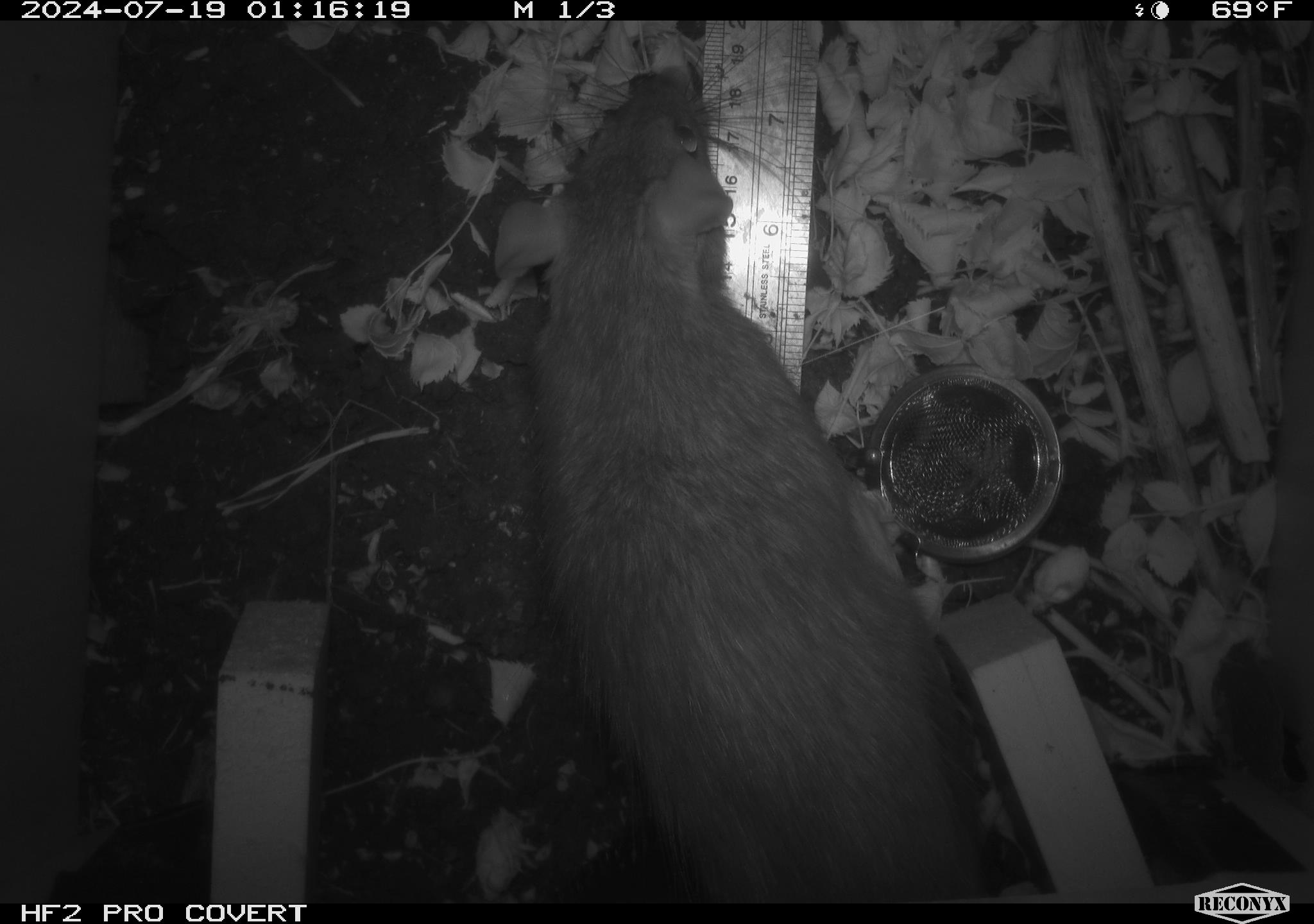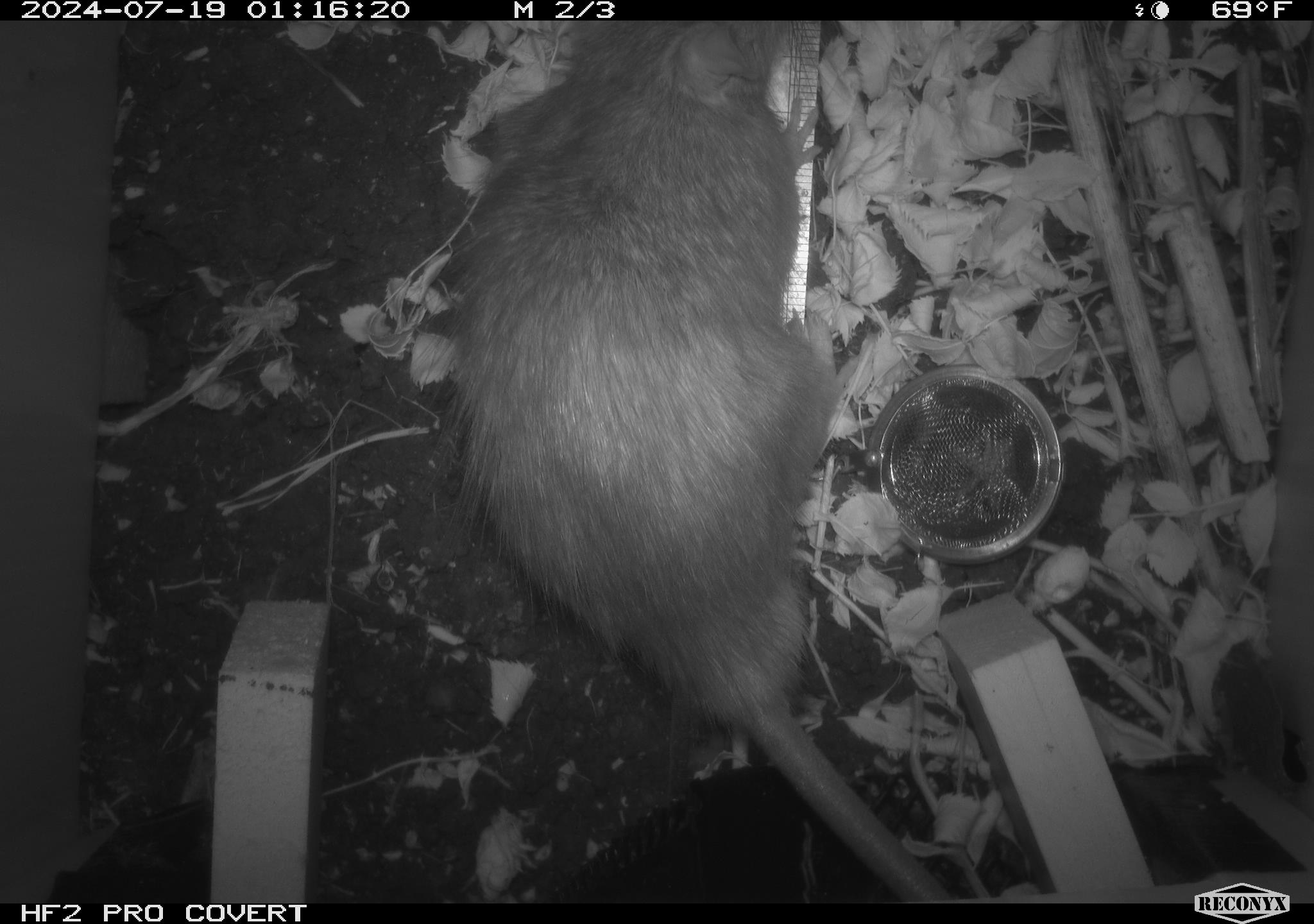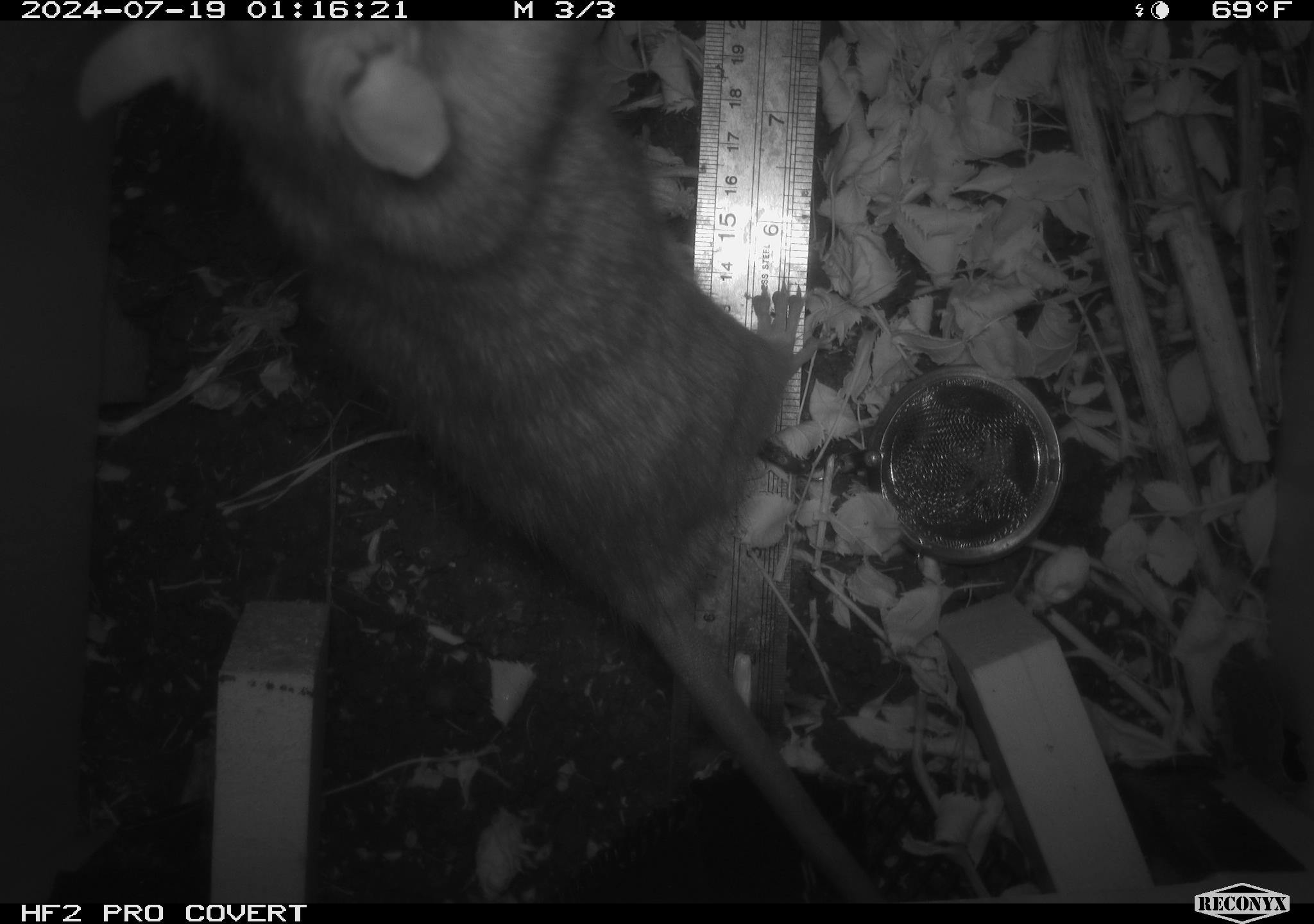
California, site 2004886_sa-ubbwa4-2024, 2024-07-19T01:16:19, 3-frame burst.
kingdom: Animalia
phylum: Chordata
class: Mammalia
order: Rodentia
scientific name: Rodentia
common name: woodrat or rat or mouse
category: woodrat or rat or mouse species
Woodrat or rat or mouse species (woodrat or rat or mouse) (Rodentia).